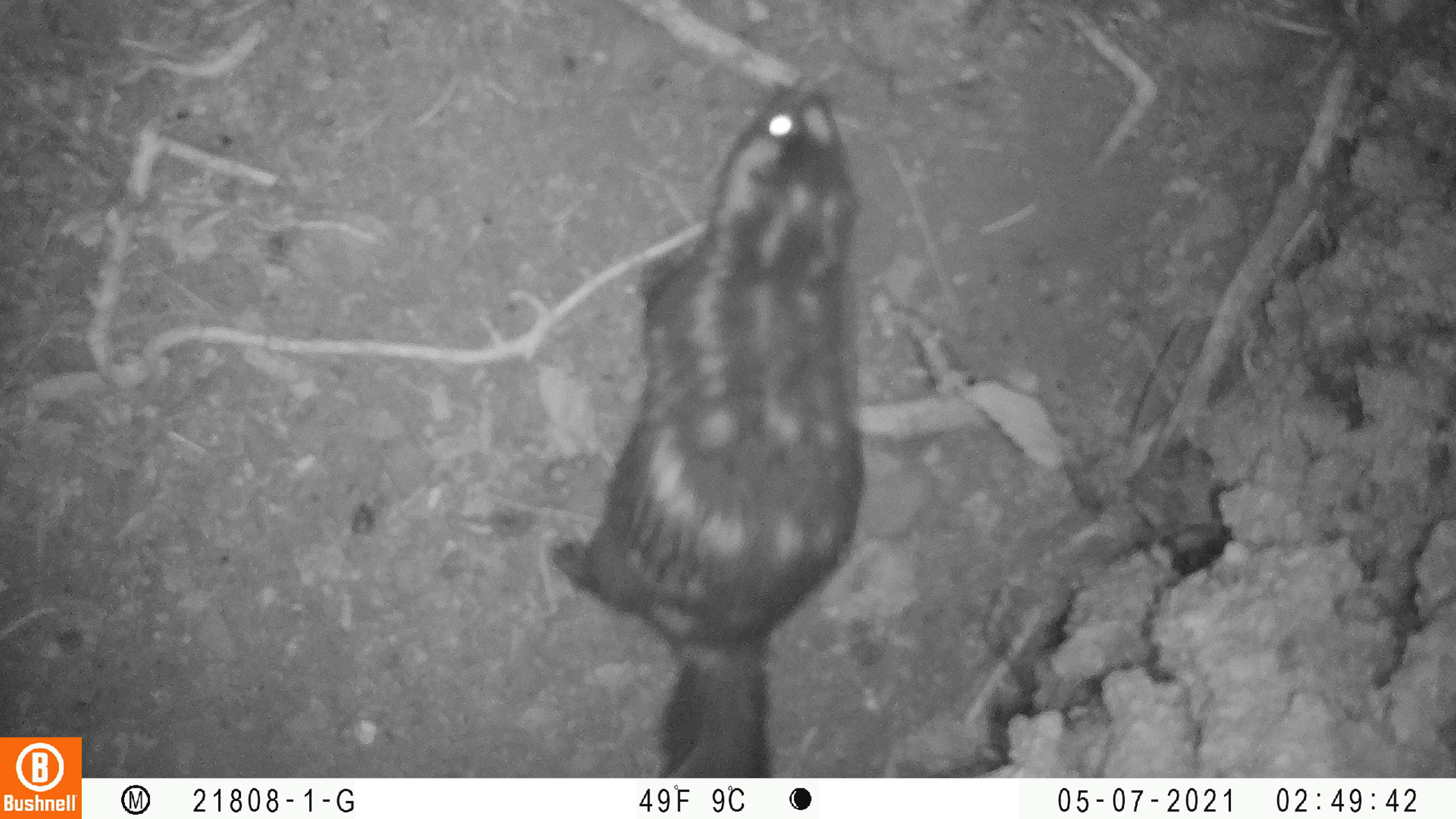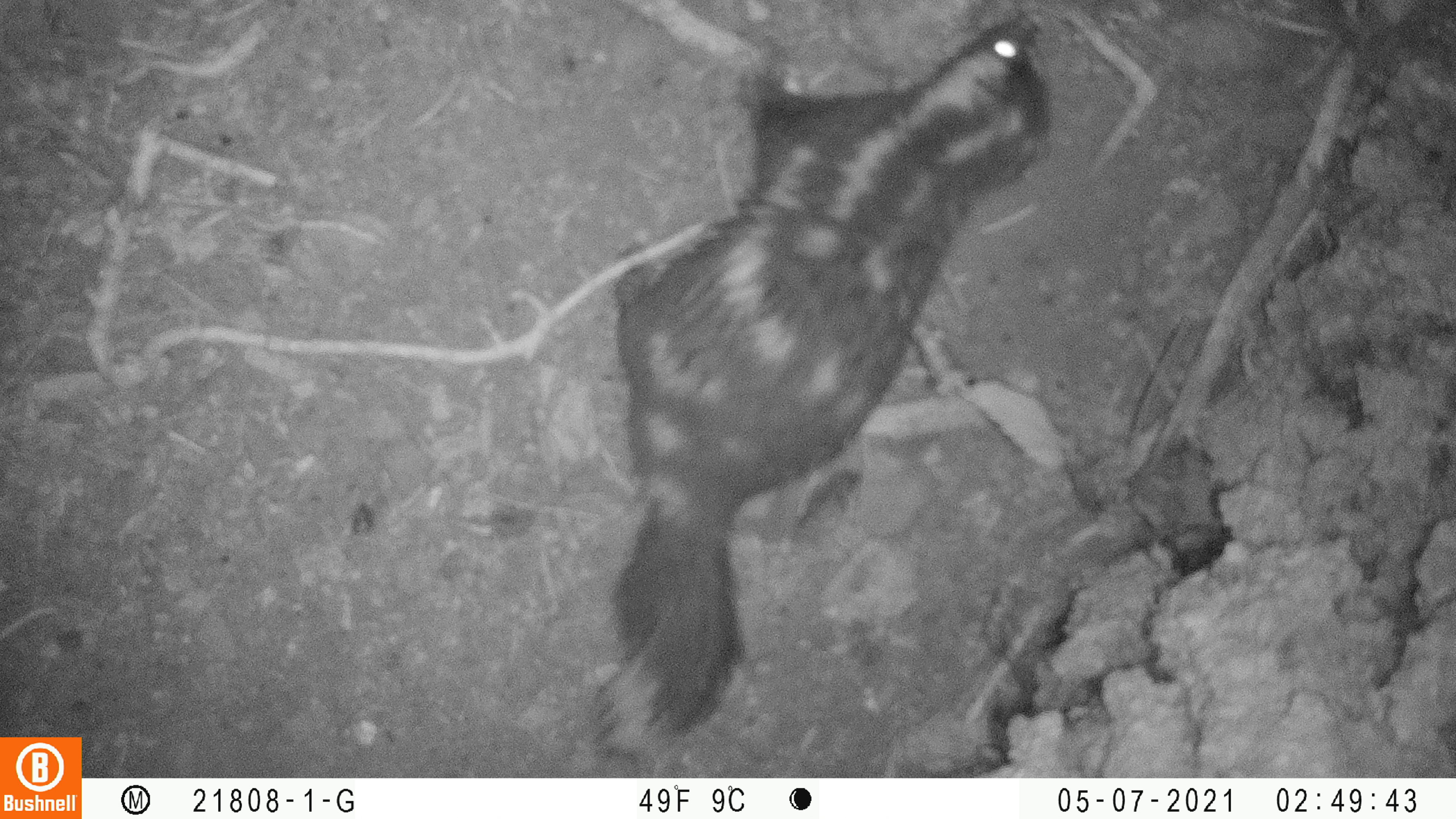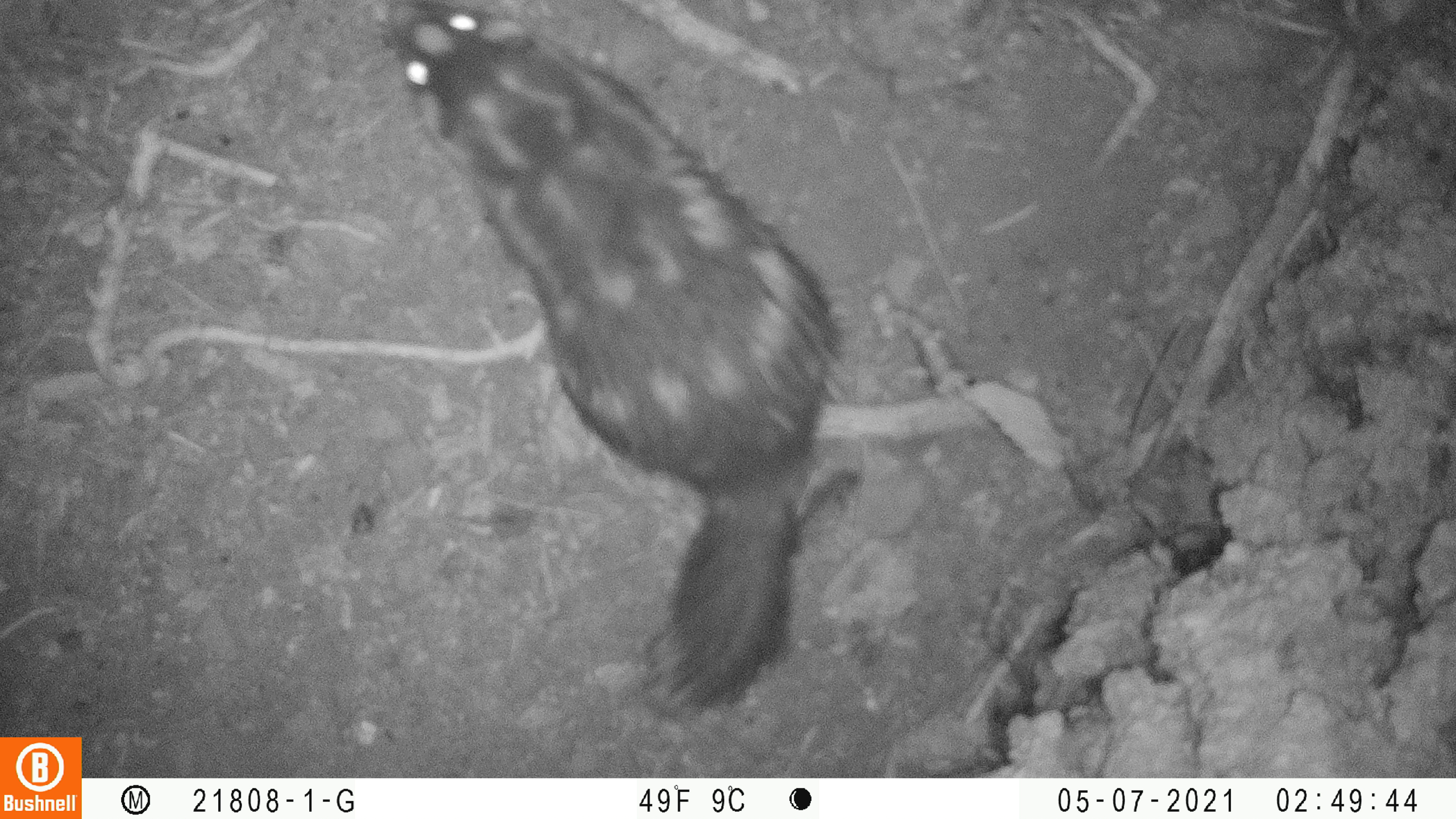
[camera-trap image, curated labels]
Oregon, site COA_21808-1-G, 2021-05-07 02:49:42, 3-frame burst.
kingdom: Animalia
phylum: Chordata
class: Mammalia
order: Carnivora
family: Mephitidae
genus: Spilogale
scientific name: Spilogale gracilis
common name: western spotted skunk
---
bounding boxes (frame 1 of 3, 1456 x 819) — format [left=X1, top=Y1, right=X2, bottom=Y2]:
western spotted skunk: [left=545, top=76, right=876, bottom=772]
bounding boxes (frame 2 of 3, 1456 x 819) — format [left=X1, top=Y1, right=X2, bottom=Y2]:
western spotted skunk: [left=584, top=6, right=1058, bottom=763]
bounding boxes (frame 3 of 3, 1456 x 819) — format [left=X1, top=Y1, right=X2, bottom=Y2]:
western spotted skunk: [left=381, top=2, right=856, bottom=733]